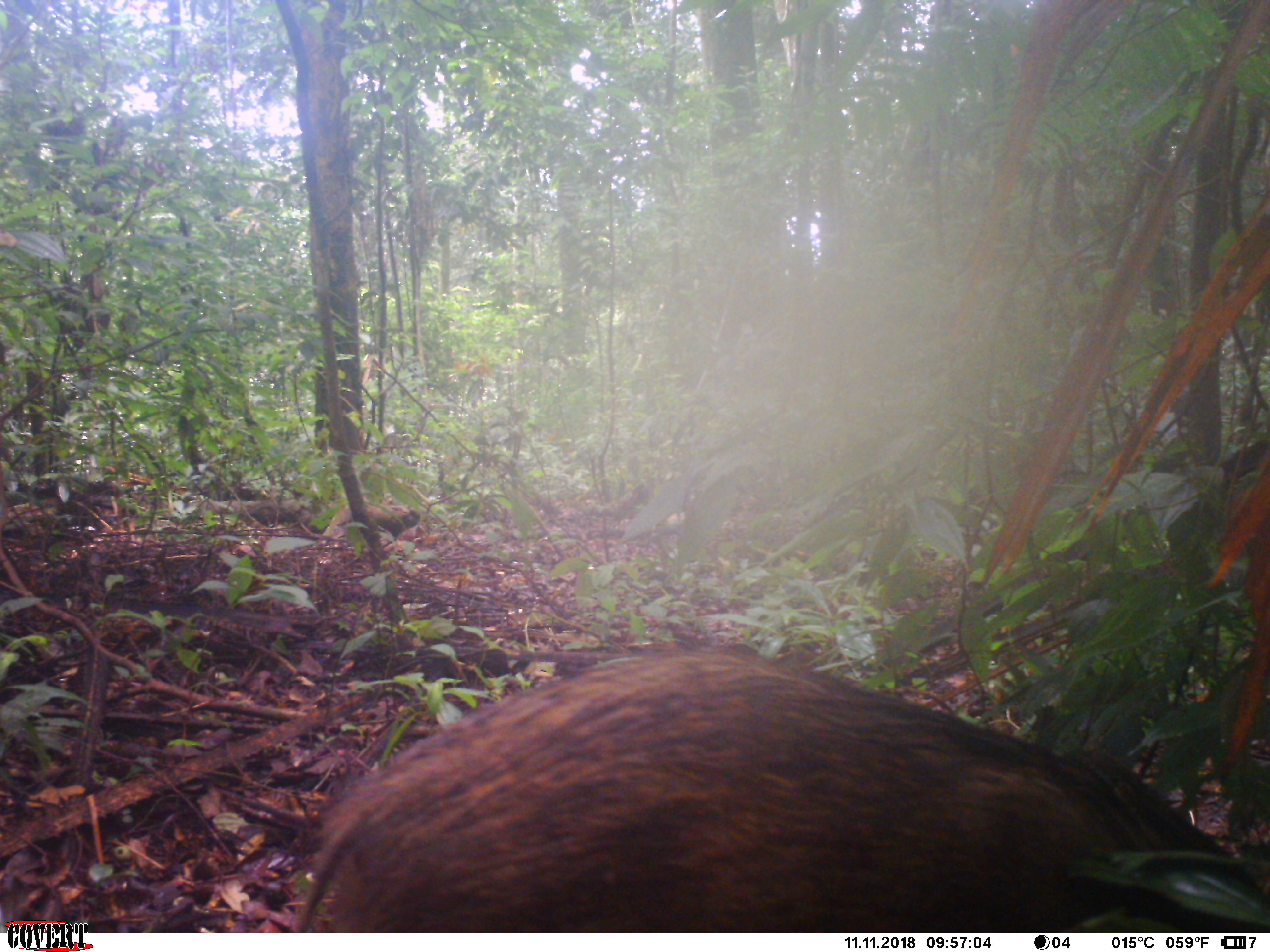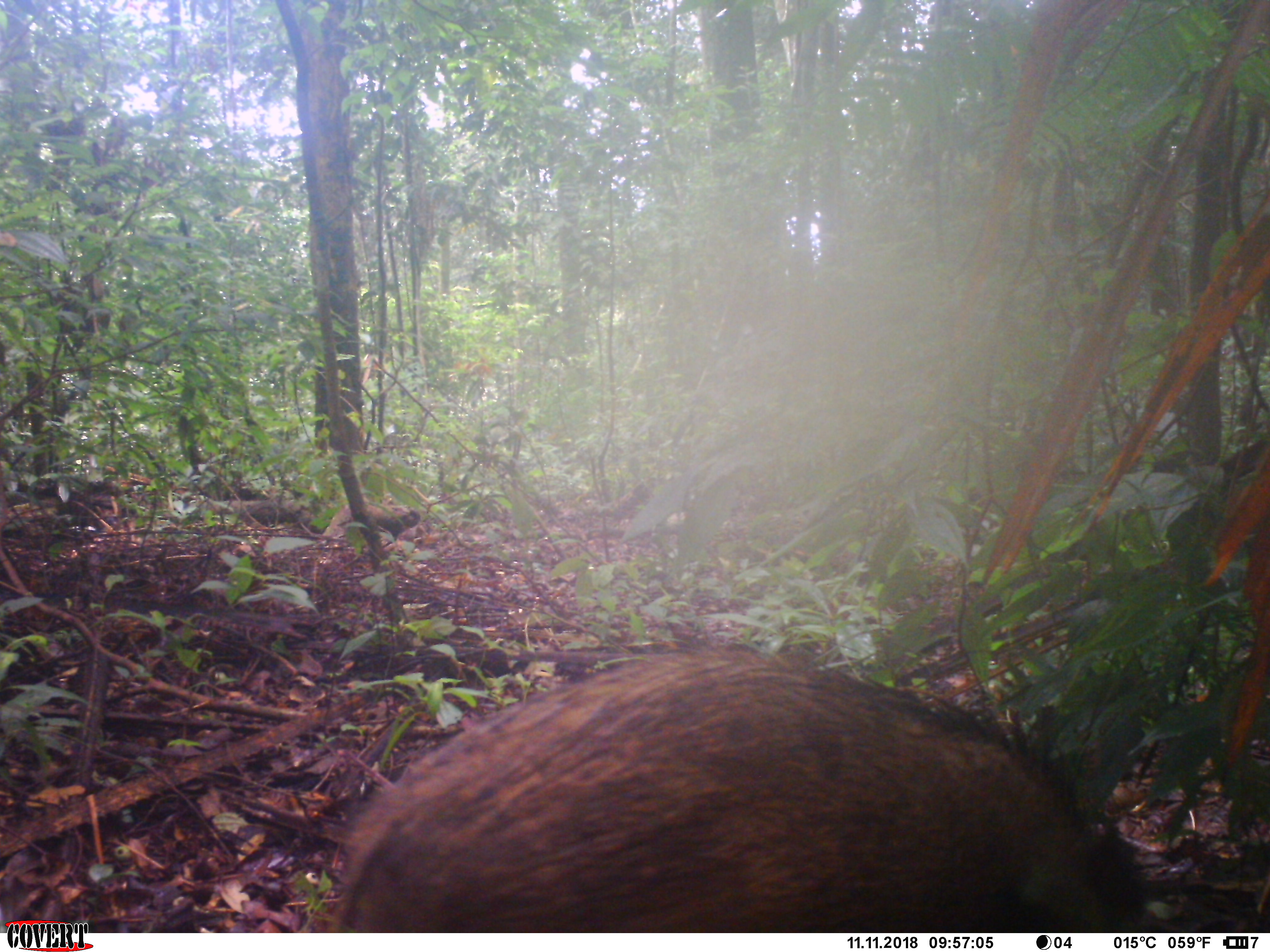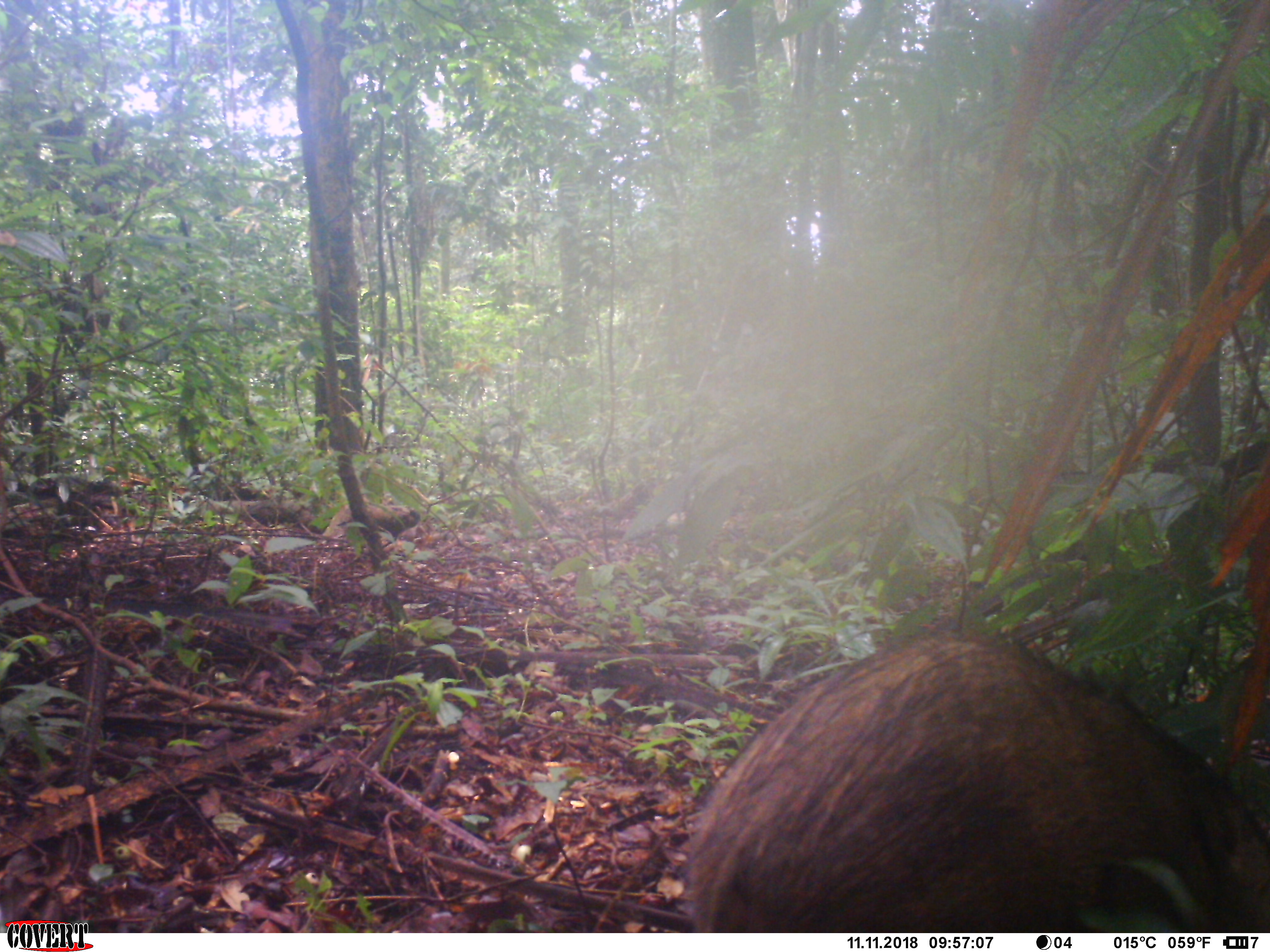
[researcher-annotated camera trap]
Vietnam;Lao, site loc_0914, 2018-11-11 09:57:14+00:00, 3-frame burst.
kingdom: Animalia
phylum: Chordata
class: Mammalia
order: Artiodactyla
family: Suidae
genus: Sus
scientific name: Sus scrofa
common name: eurasian wild pig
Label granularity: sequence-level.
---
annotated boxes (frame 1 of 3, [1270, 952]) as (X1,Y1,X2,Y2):
eurasian wild pig: (288,640,1270,929)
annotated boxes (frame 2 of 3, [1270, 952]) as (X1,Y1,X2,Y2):
eurasian wild pig: (328,645,1153,929)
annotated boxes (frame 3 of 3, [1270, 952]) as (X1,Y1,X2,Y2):
eurasian wild pig: (686,634,1267,931)